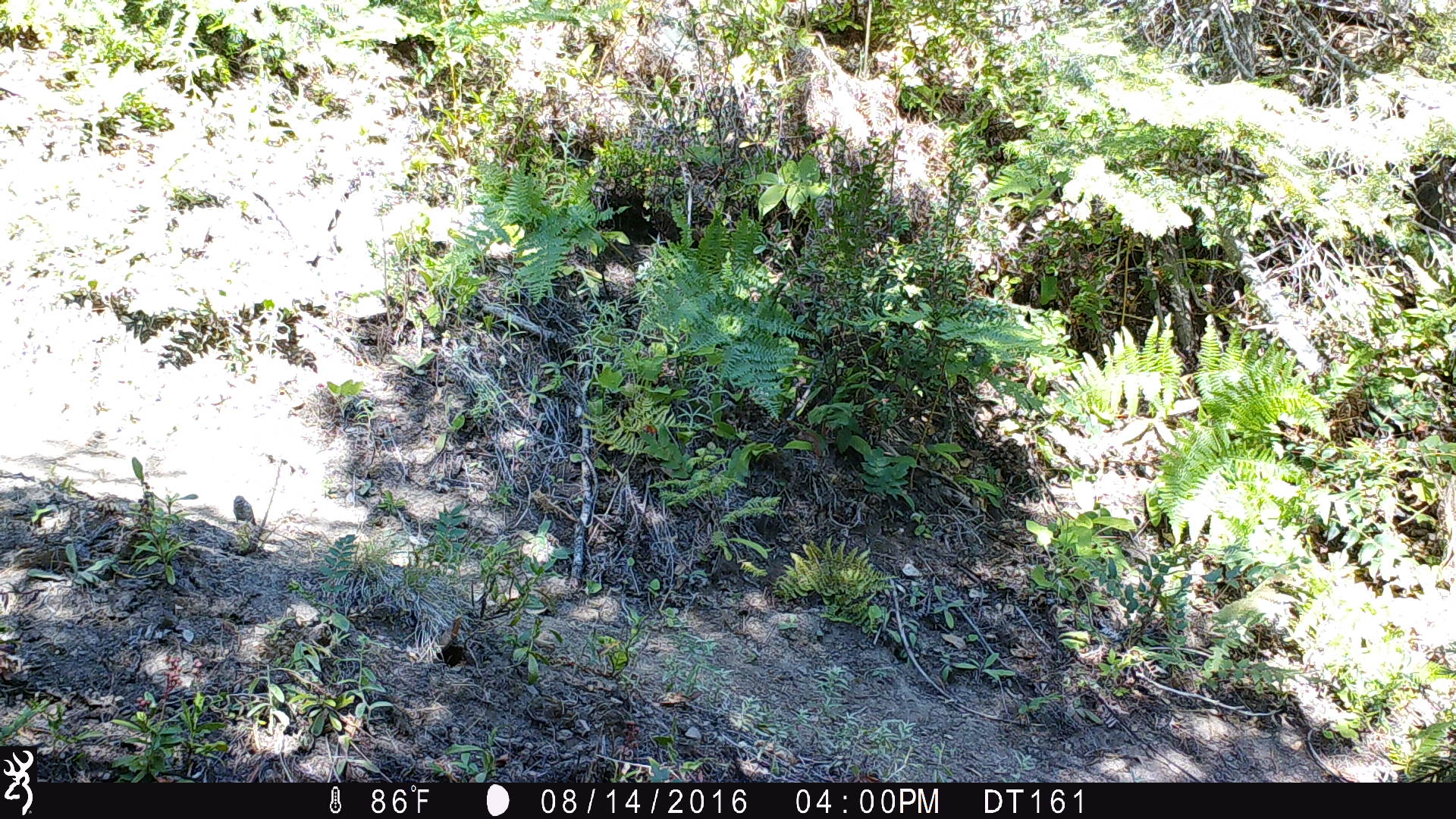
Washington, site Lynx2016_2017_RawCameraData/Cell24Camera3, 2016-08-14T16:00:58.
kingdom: Animalia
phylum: Chordata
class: Aves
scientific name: Aves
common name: birds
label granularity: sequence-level